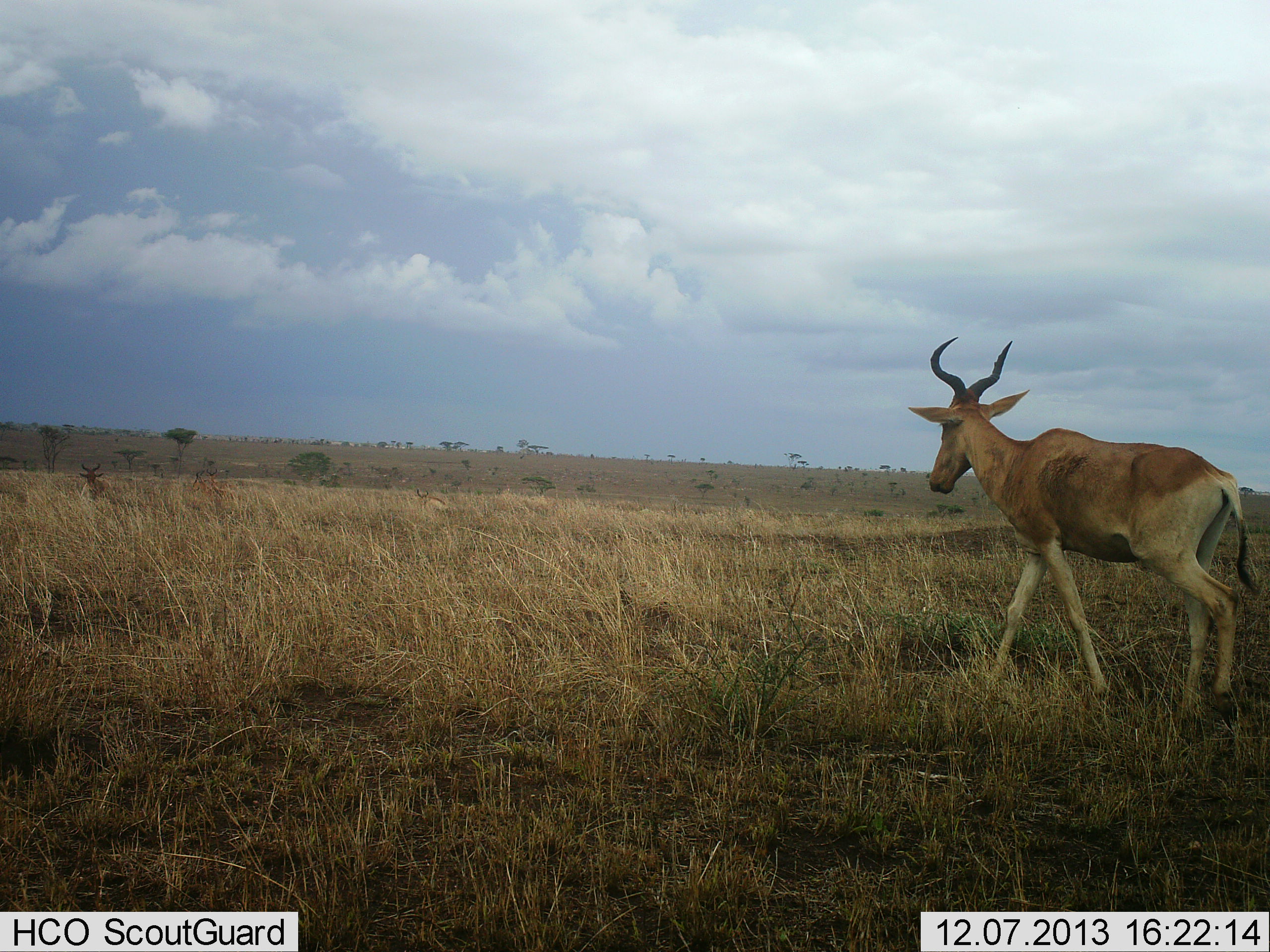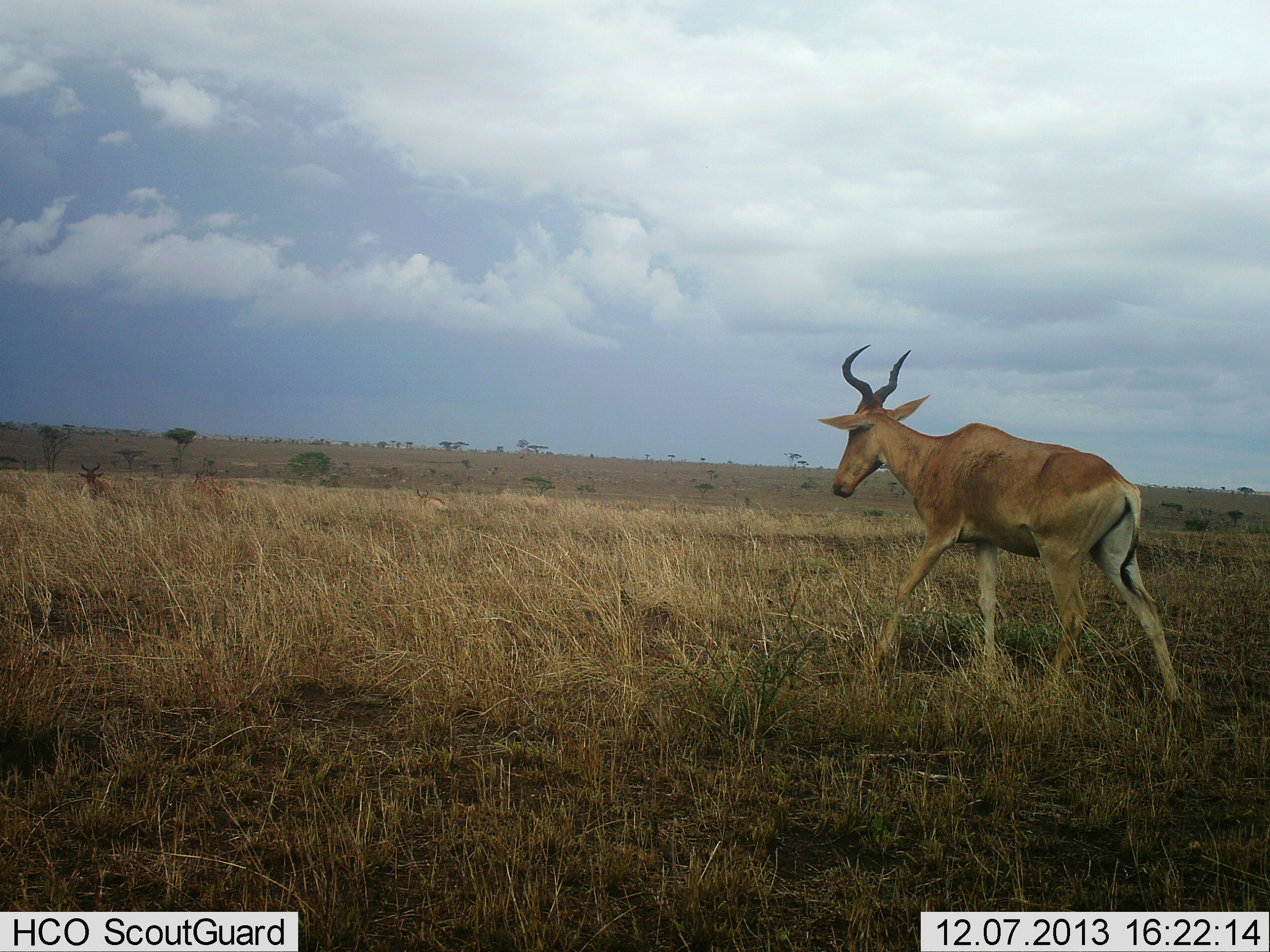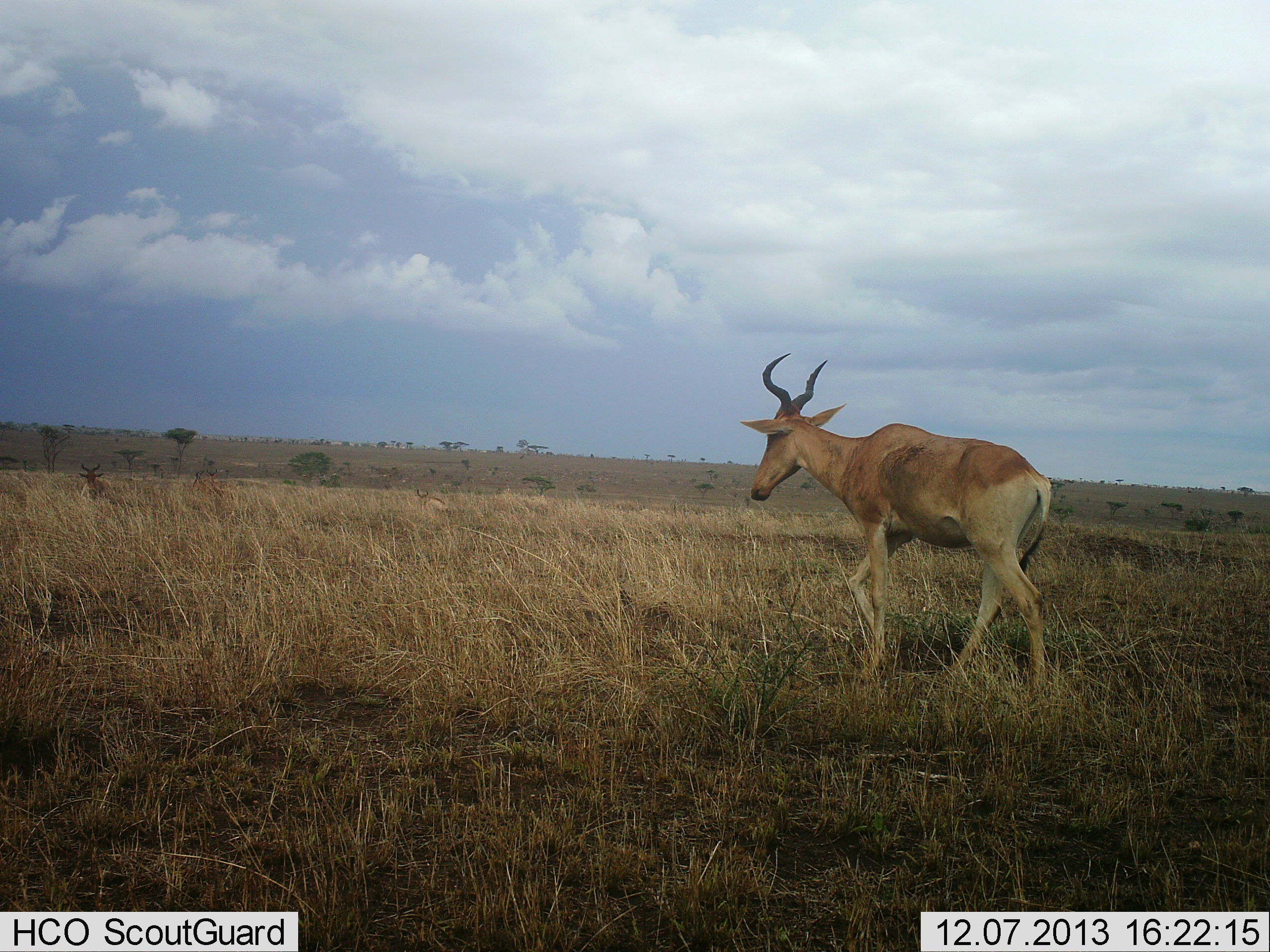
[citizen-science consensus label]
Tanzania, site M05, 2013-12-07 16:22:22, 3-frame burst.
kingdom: Animalia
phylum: Chordata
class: Mammalia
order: Artiodactyla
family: Bovidae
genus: Alcelaphus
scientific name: Alcelaphus buselaphus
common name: hartebeest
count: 1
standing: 20%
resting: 10%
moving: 90%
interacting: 0%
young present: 0%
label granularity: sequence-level